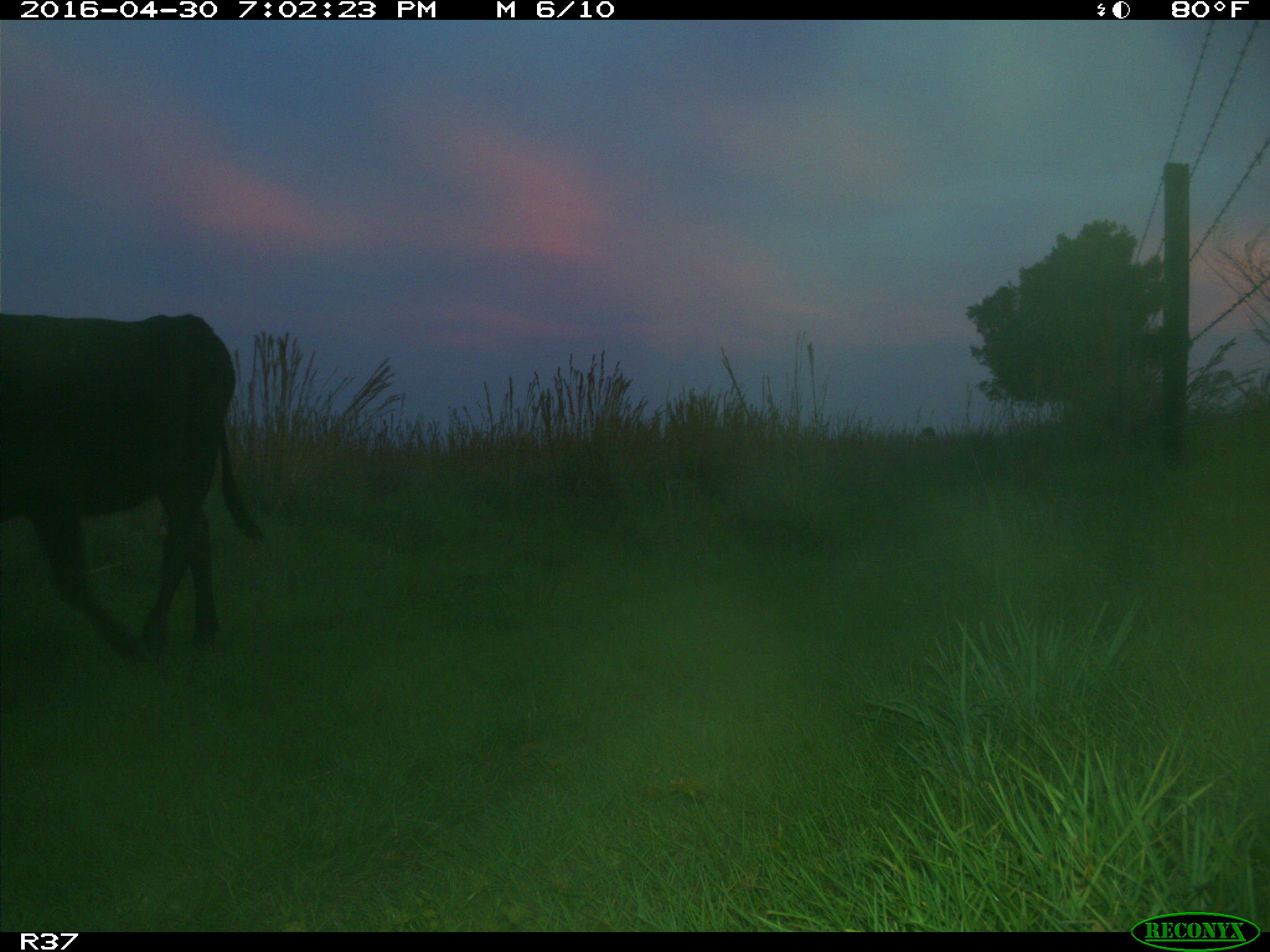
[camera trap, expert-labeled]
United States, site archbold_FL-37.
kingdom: Animalia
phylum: Chordata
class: Mammalia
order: Artiodactyla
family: Bovidae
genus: Bos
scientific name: Bos taurus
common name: domestic cow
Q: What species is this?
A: Bos taurus (domestic cow).